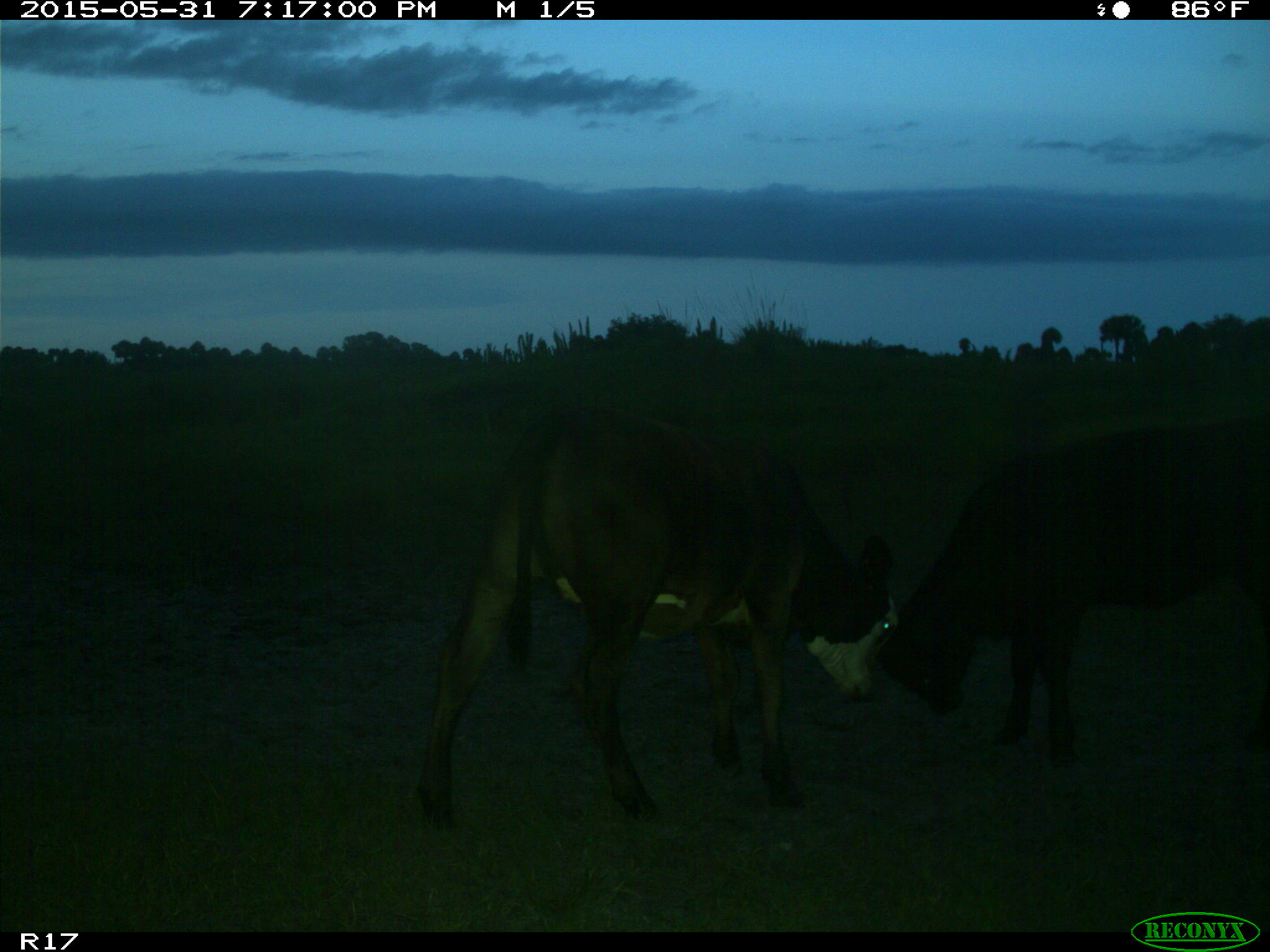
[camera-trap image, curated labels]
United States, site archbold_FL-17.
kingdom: Animalia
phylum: Chordata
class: Mammalia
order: Artiodactyla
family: Bovidae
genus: Bos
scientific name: Bos taurus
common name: domestic cow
Bos taurus (domestic cow).